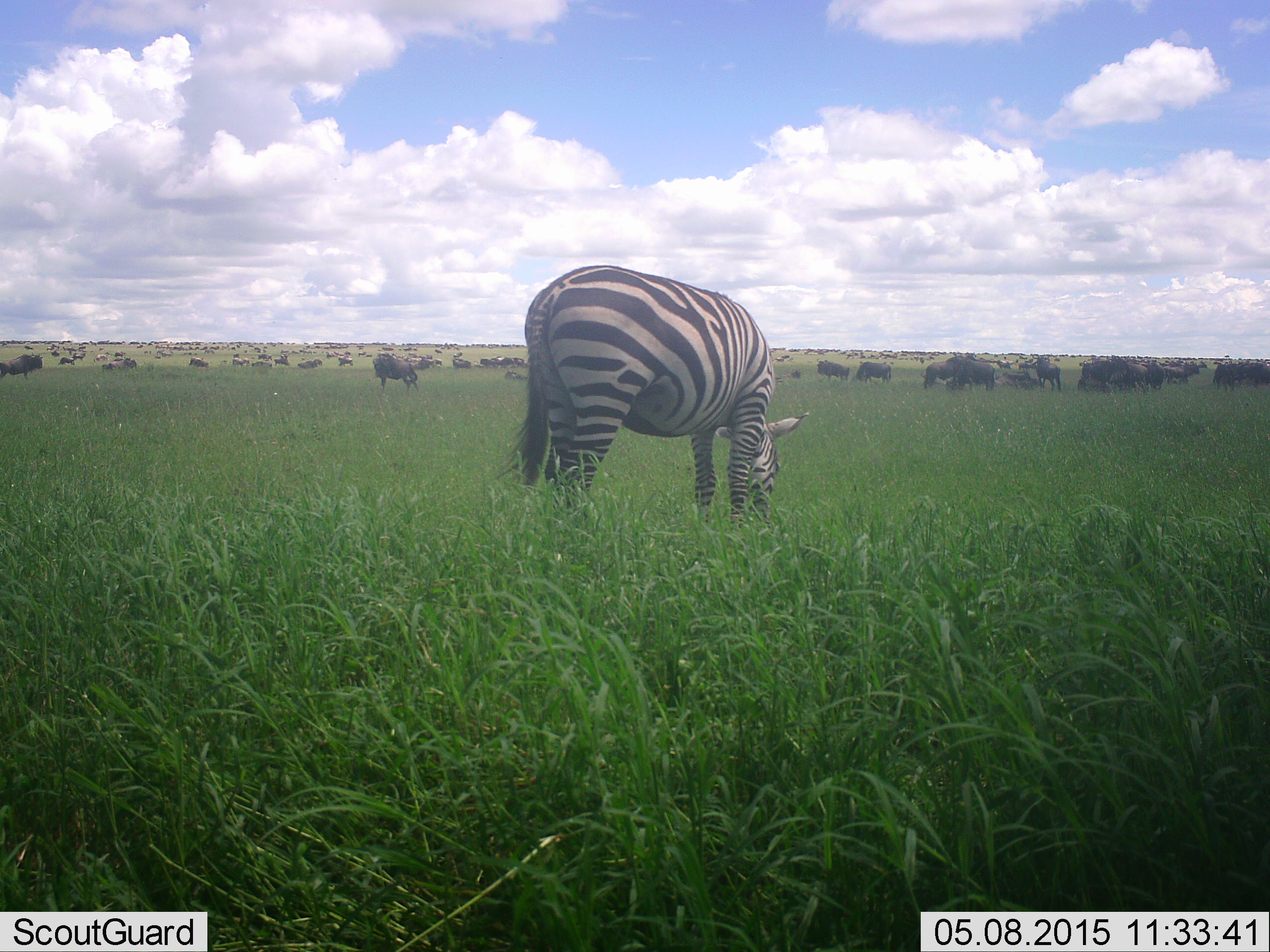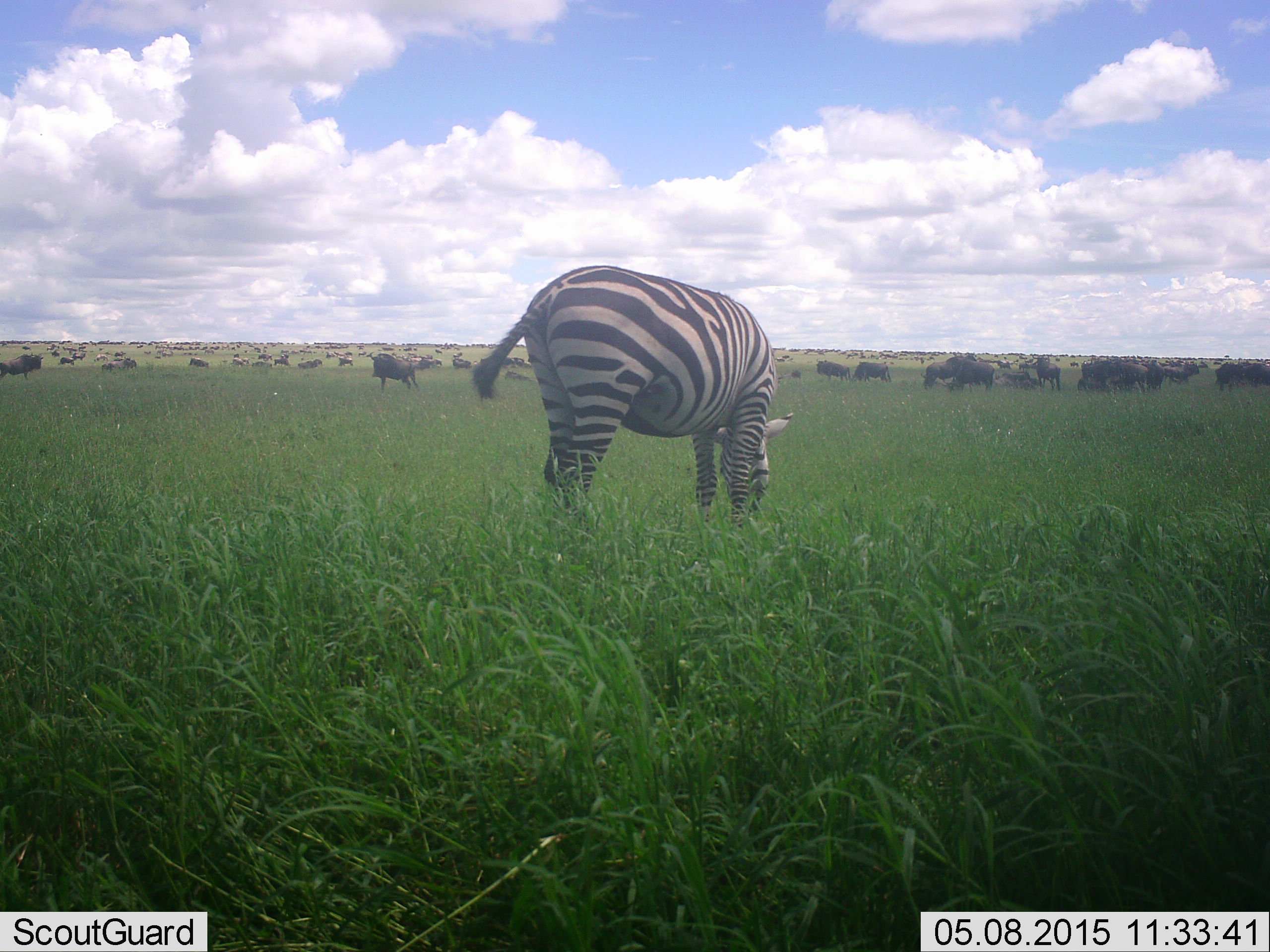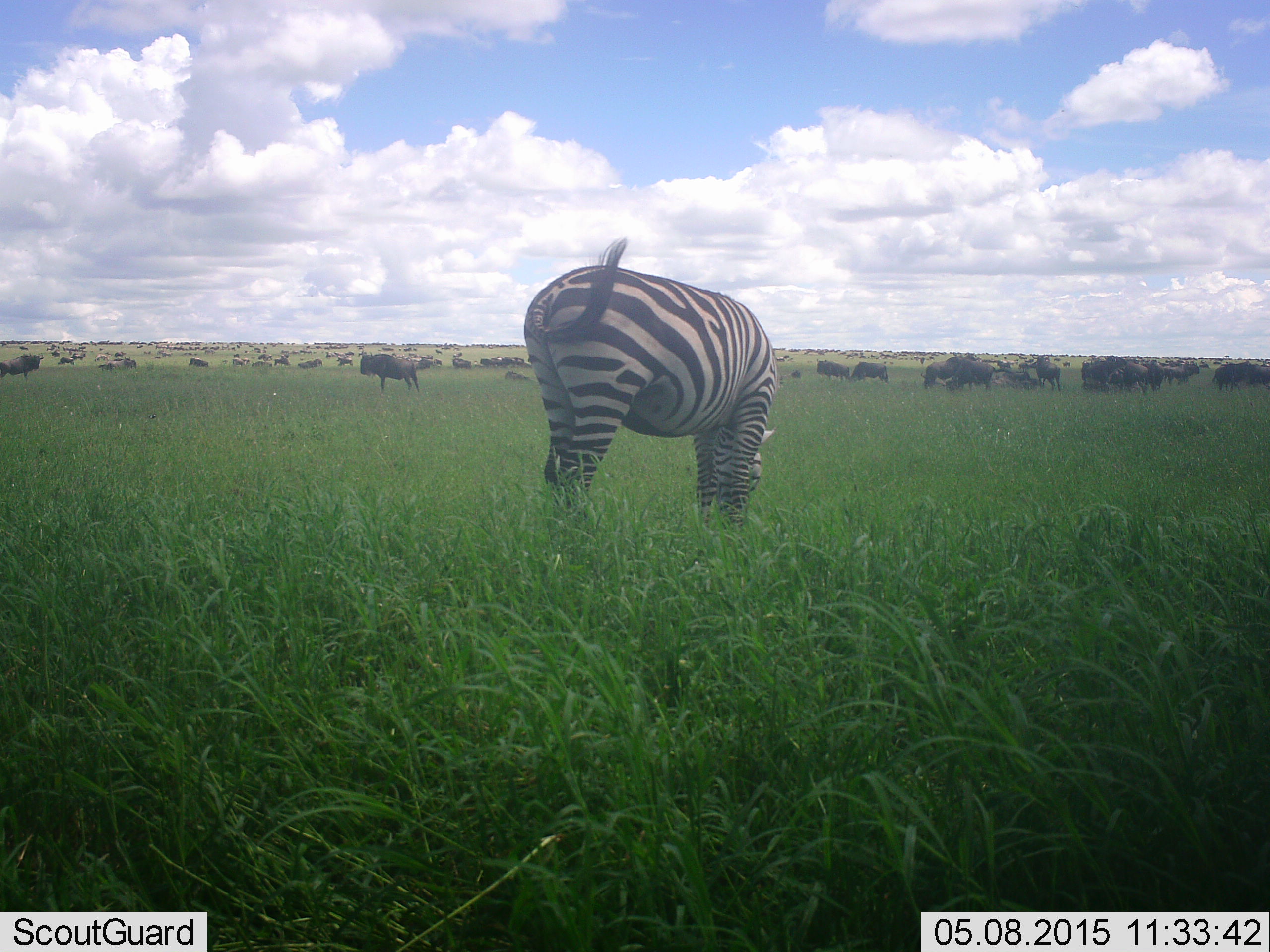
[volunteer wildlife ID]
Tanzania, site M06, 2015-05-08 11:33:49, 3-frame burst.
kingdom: Animalia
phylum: Chordata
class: Mammalia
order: Artiodactyla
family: Bovidae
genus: Connochaetes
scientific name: Connochaetes taurinus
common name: blue wildebeest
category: wildebeest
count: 51+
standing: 42%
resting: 17%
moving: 25%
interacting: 0%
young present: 0%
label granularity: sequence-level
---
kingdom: Animalia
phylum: Chordata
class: Mammalia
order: Perissodactyla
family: Equidae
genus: Equus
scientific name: Equus quagga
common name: plains zebra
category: zebra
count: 1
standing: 7%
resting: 0%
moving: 0%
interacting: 0%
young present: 0%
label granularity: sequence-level